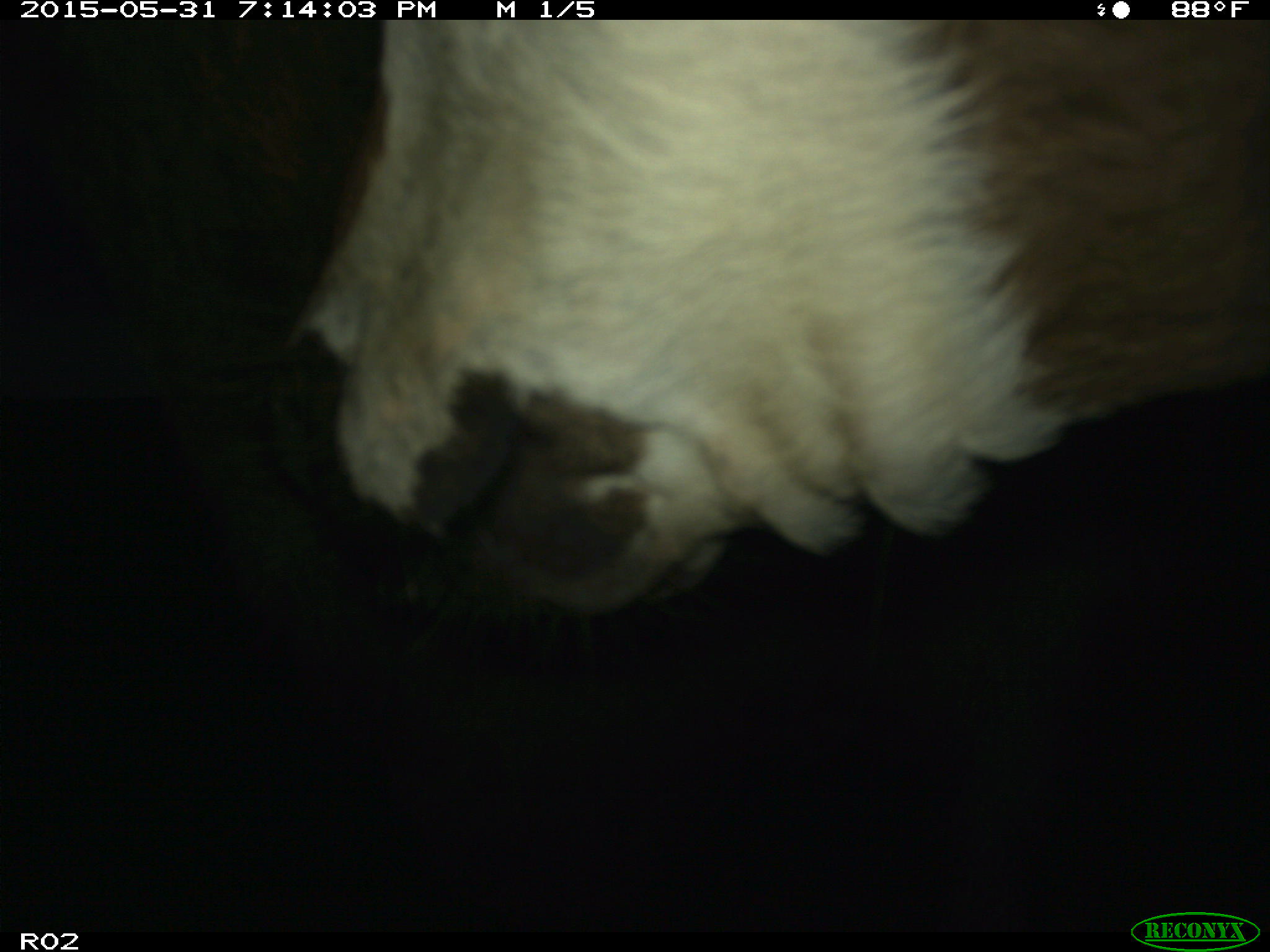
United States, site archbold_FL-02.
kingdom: Animalia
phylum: Chordata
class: Mammalia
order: Artiodactyla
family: Bovidae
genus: Bos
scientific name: Bos taurus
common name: domestic cow